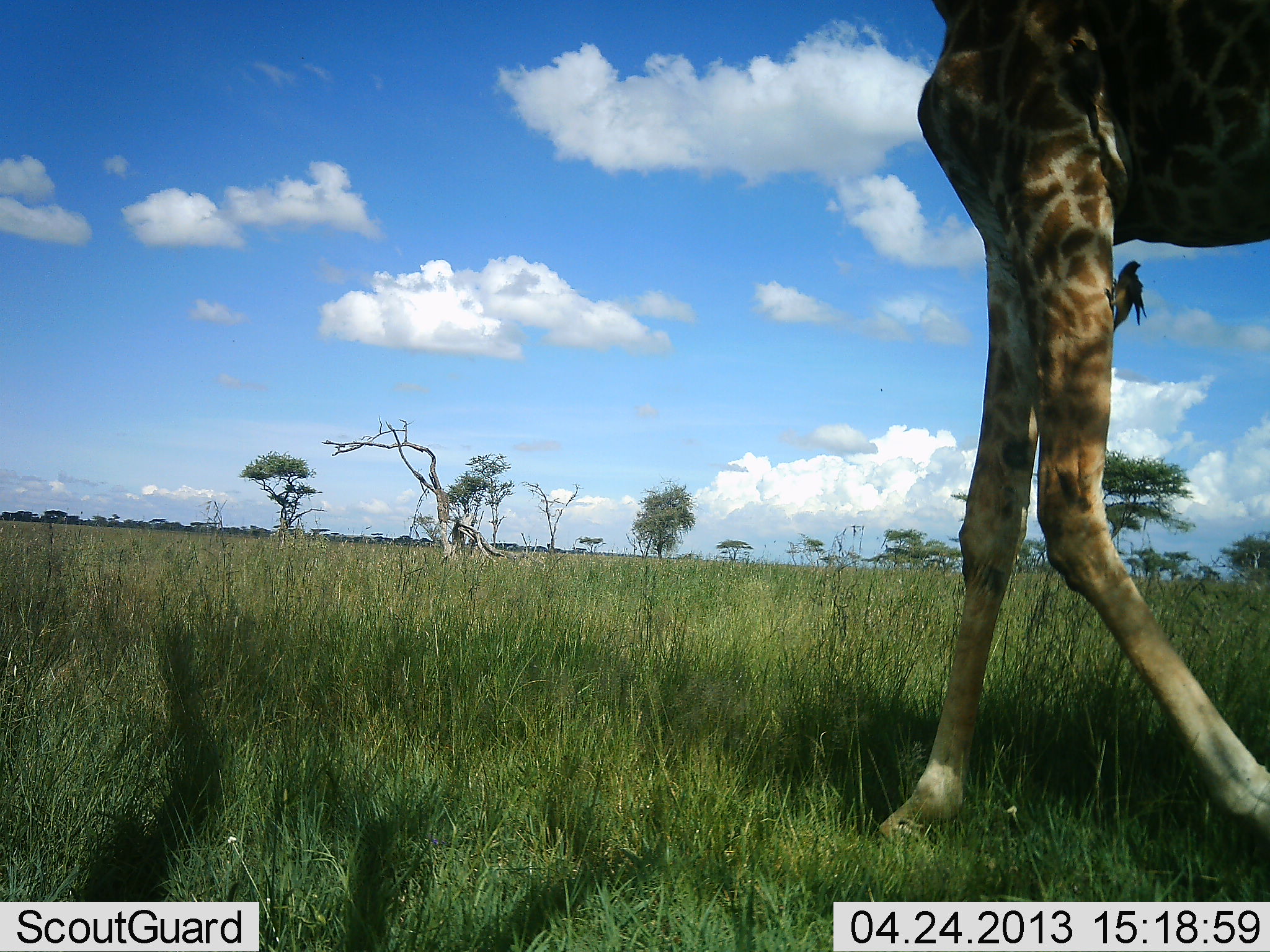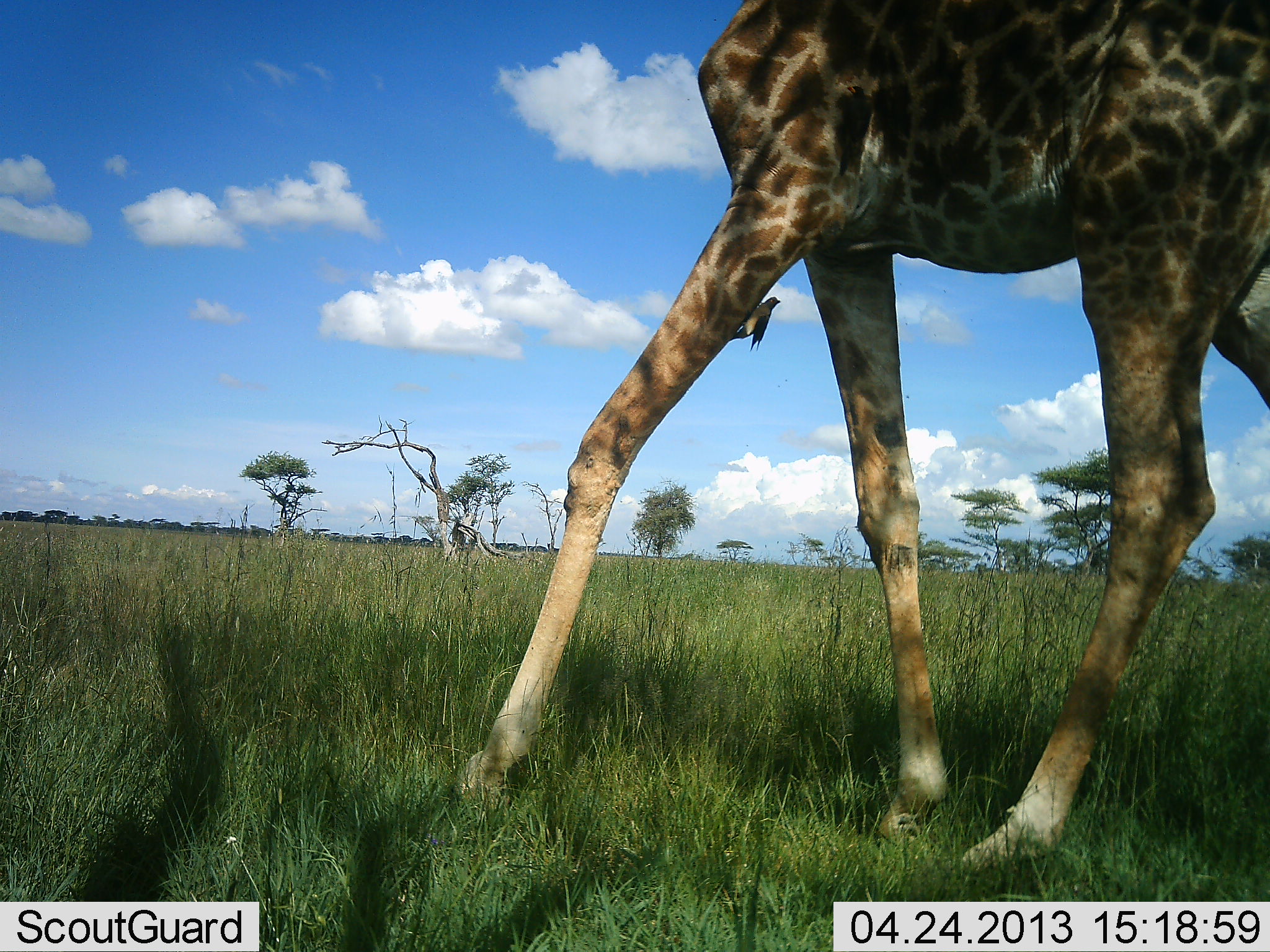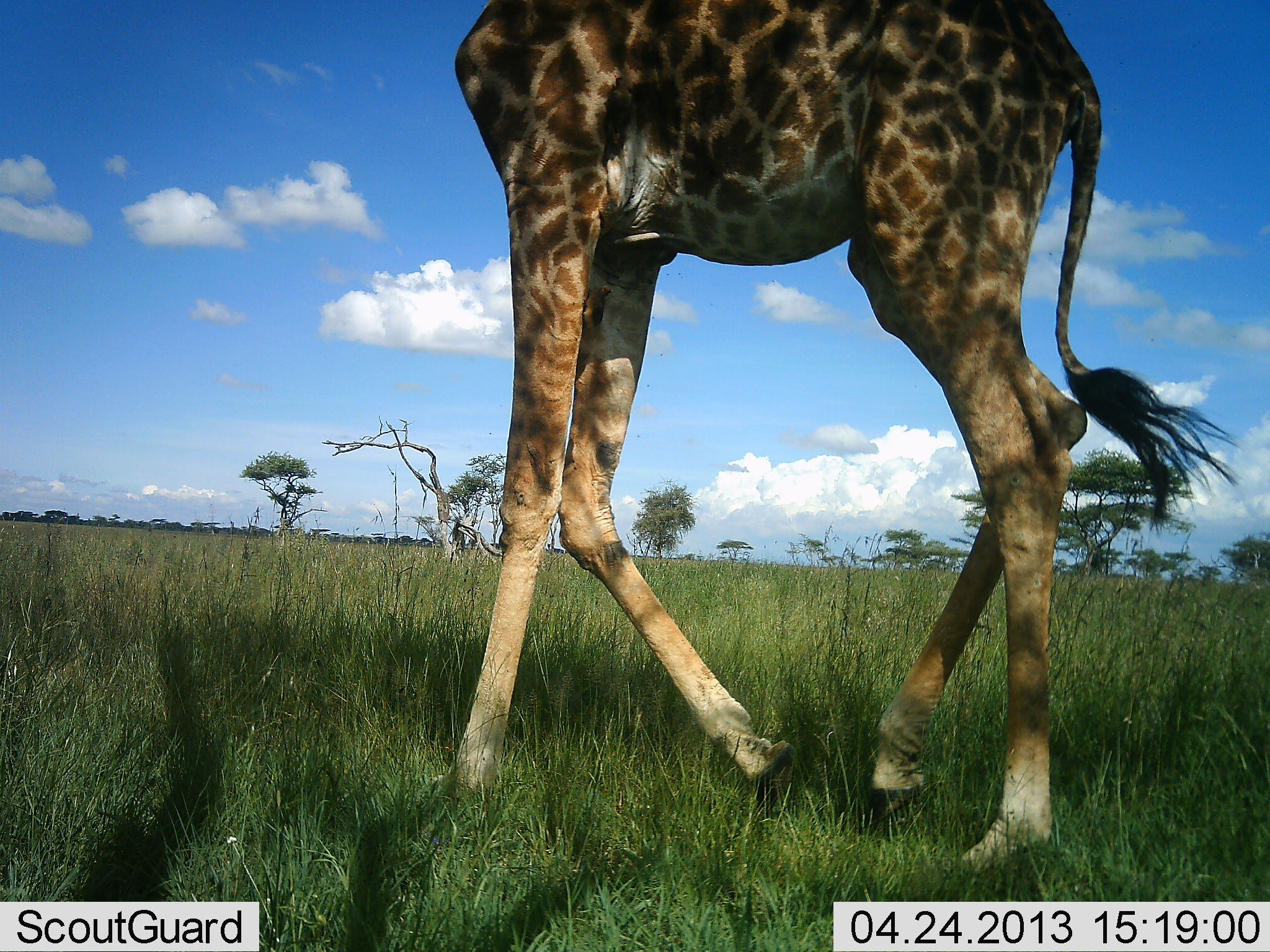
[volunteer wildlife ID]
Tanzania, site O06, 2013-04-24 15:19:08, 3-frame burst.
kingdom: Animalia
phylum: Chordata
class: Mammalia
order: Artiodactyla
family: Giraffidae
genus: Giraffa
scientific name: Giraffa camelopardalis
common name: giraffe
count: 1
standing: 6%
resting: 0%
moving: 94%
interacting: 0%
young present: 0%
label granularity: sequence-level